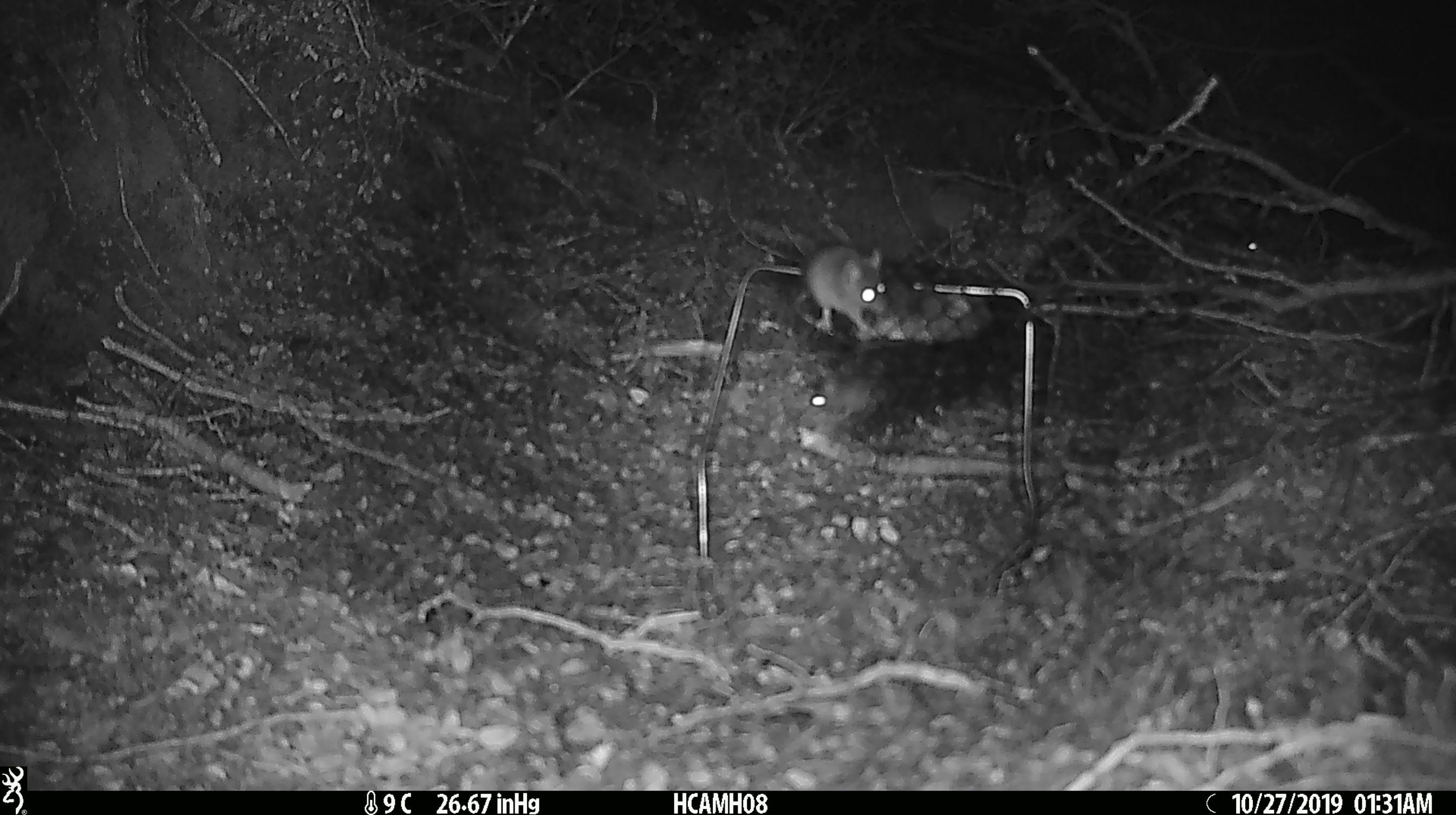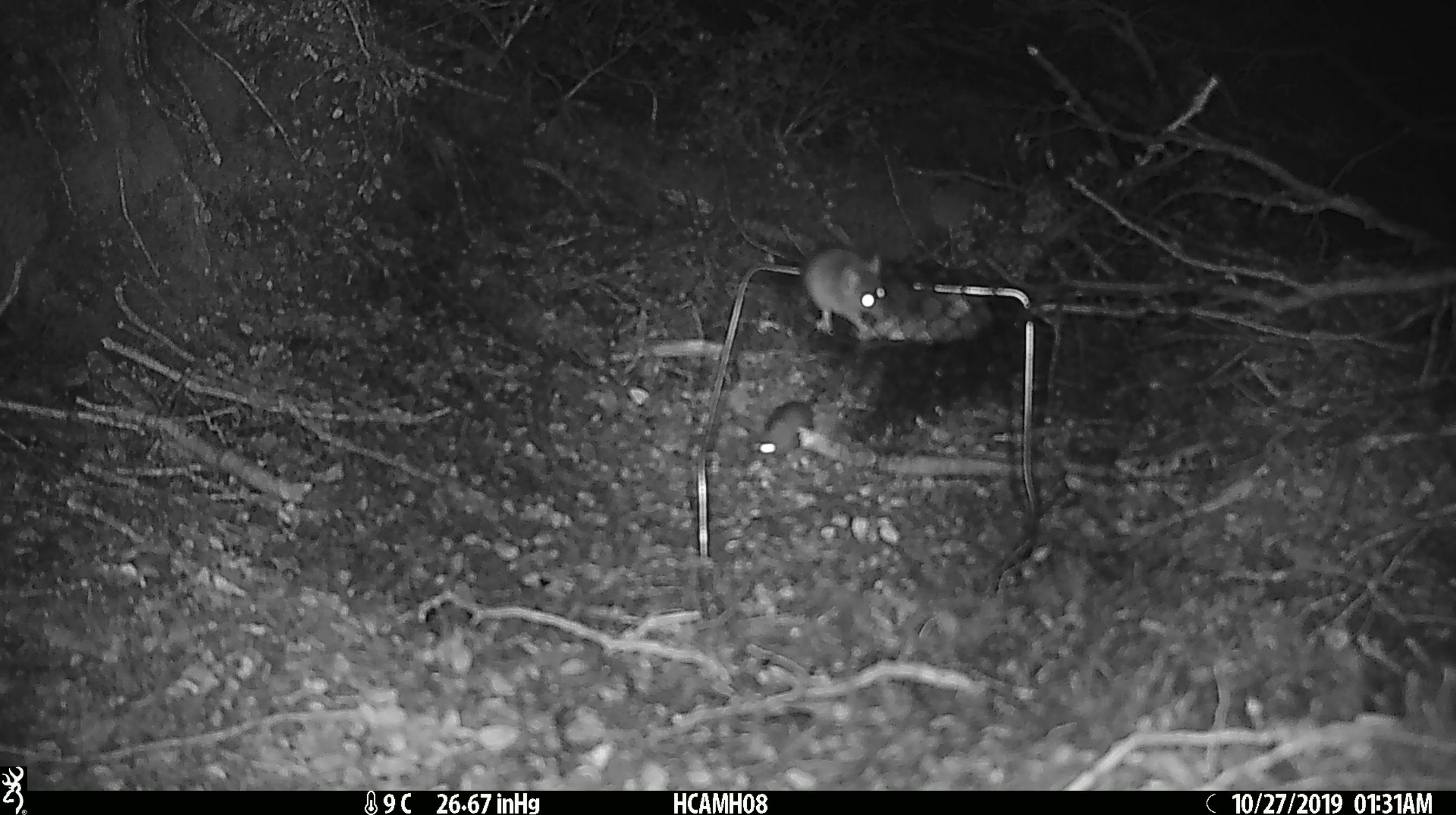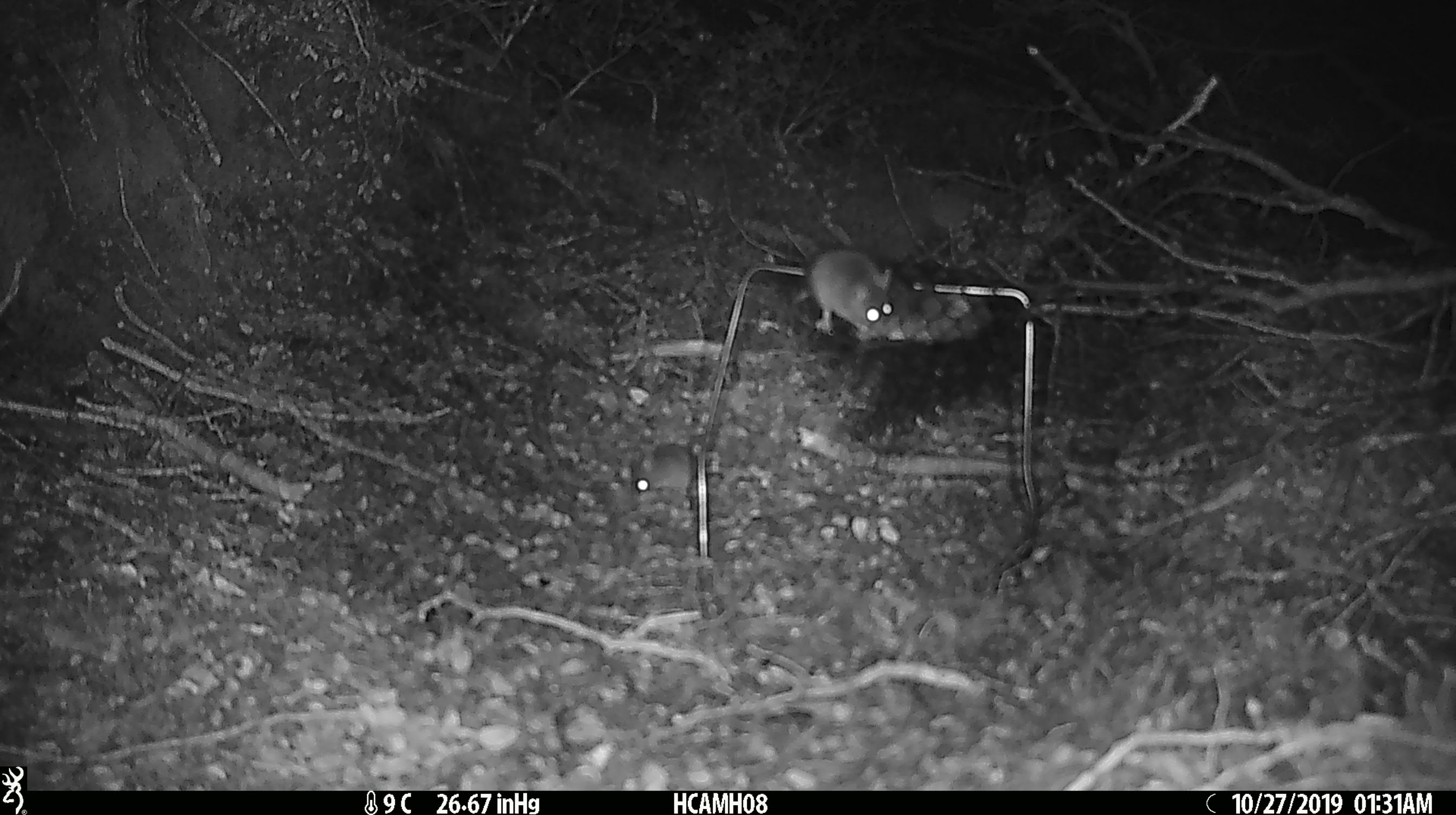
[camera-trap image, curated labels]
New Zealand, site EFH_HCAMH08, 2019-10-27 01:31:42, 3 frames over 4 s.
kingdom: Animalia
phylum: Chordata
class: Mammalia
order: Rodentia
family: Muridae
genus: Mus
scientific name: Mus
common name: mouse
Mouse (Mus).